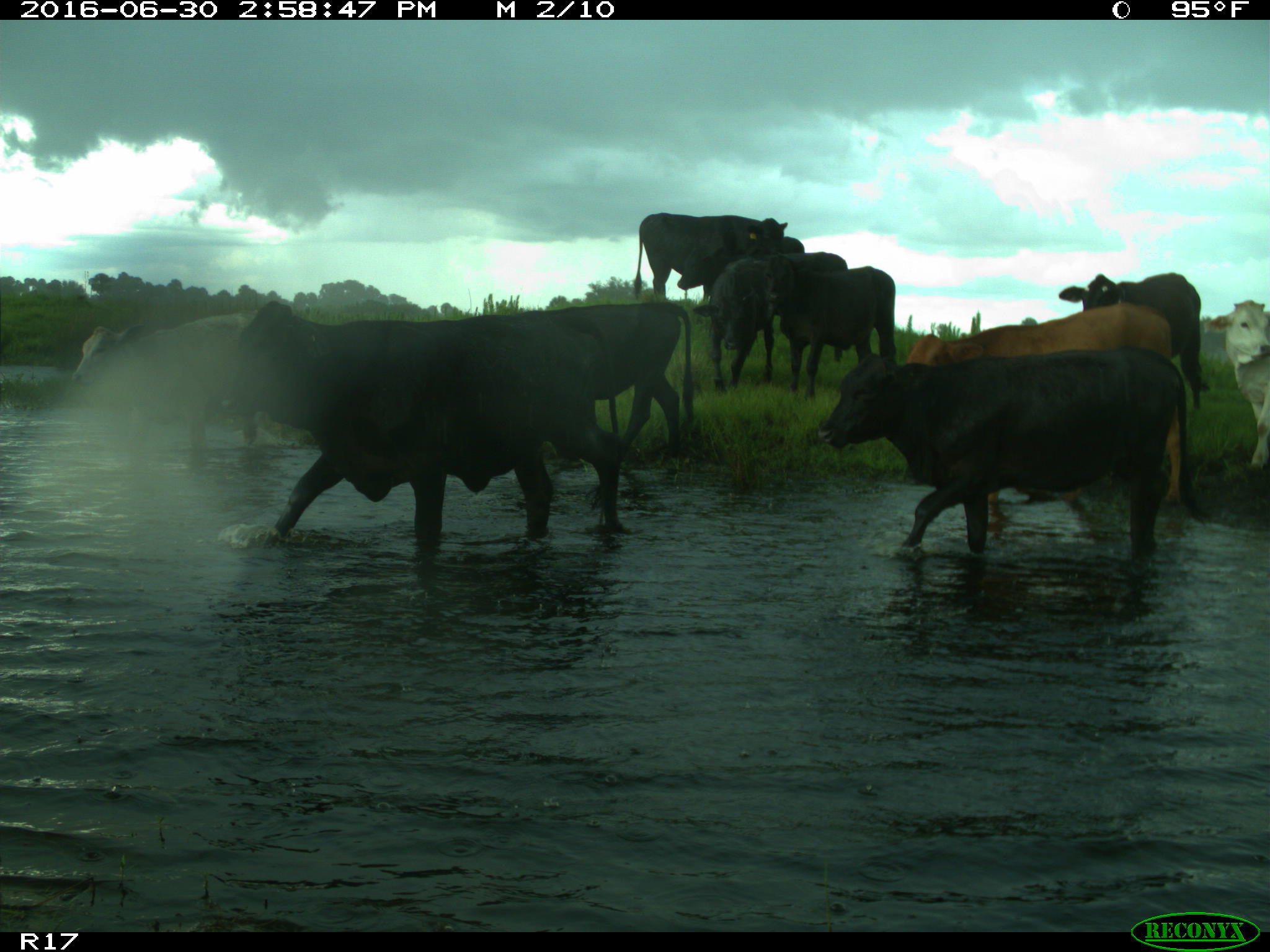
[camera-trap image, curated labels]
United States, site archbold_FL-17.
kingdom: Animalia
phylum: Chordata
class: Mammalia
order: Artiodactyla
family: Bovidae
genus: Bos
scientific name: Bos taurus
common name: domestic cow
Bos taurus (domestic cow).